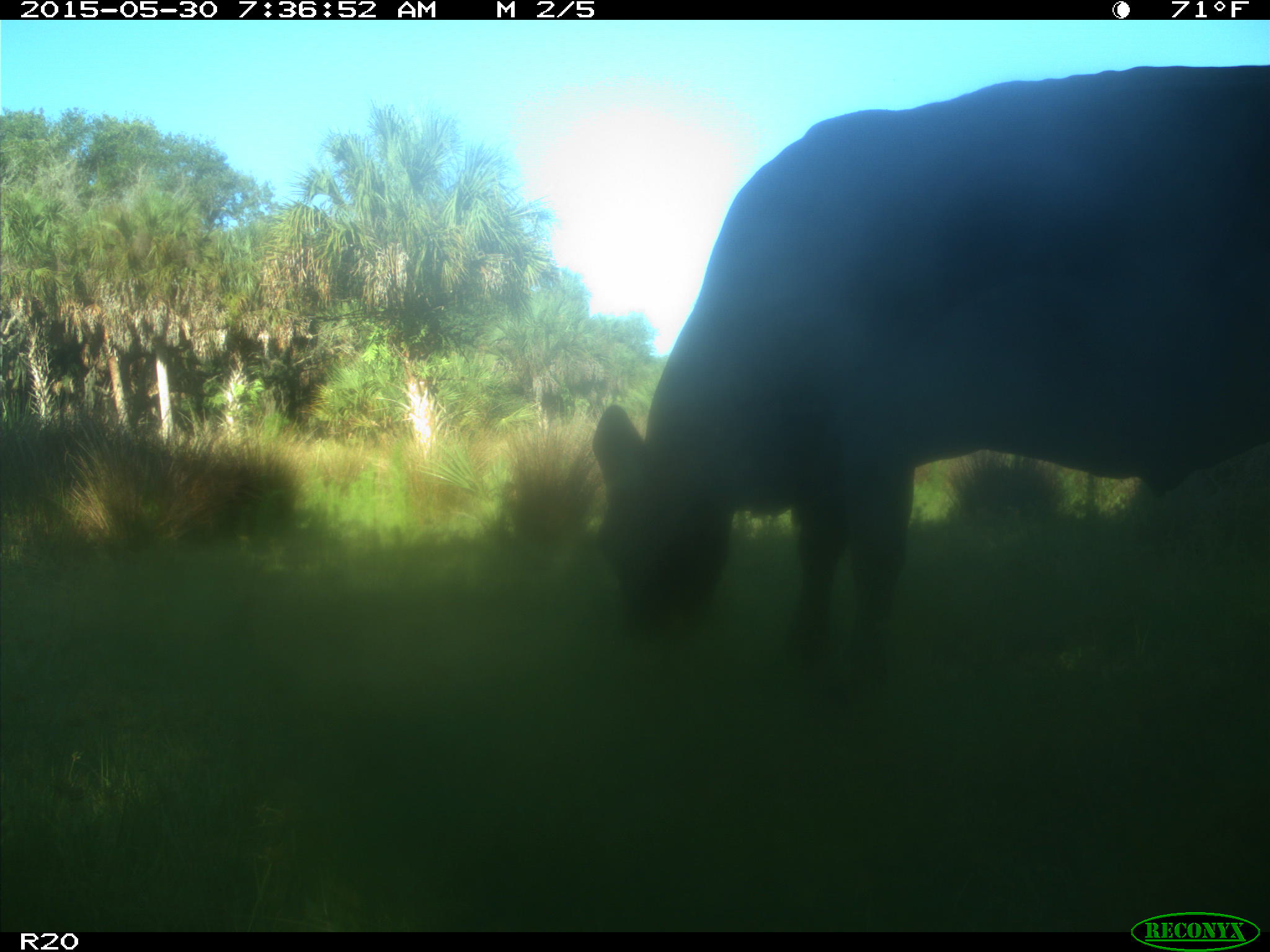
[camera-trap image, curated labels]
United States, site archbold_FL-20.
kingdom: Animalia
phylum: Chordata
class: Mammalia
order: Artiodactyla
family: Bovidae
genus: Bos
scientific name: Bos taurus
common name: domestic cow